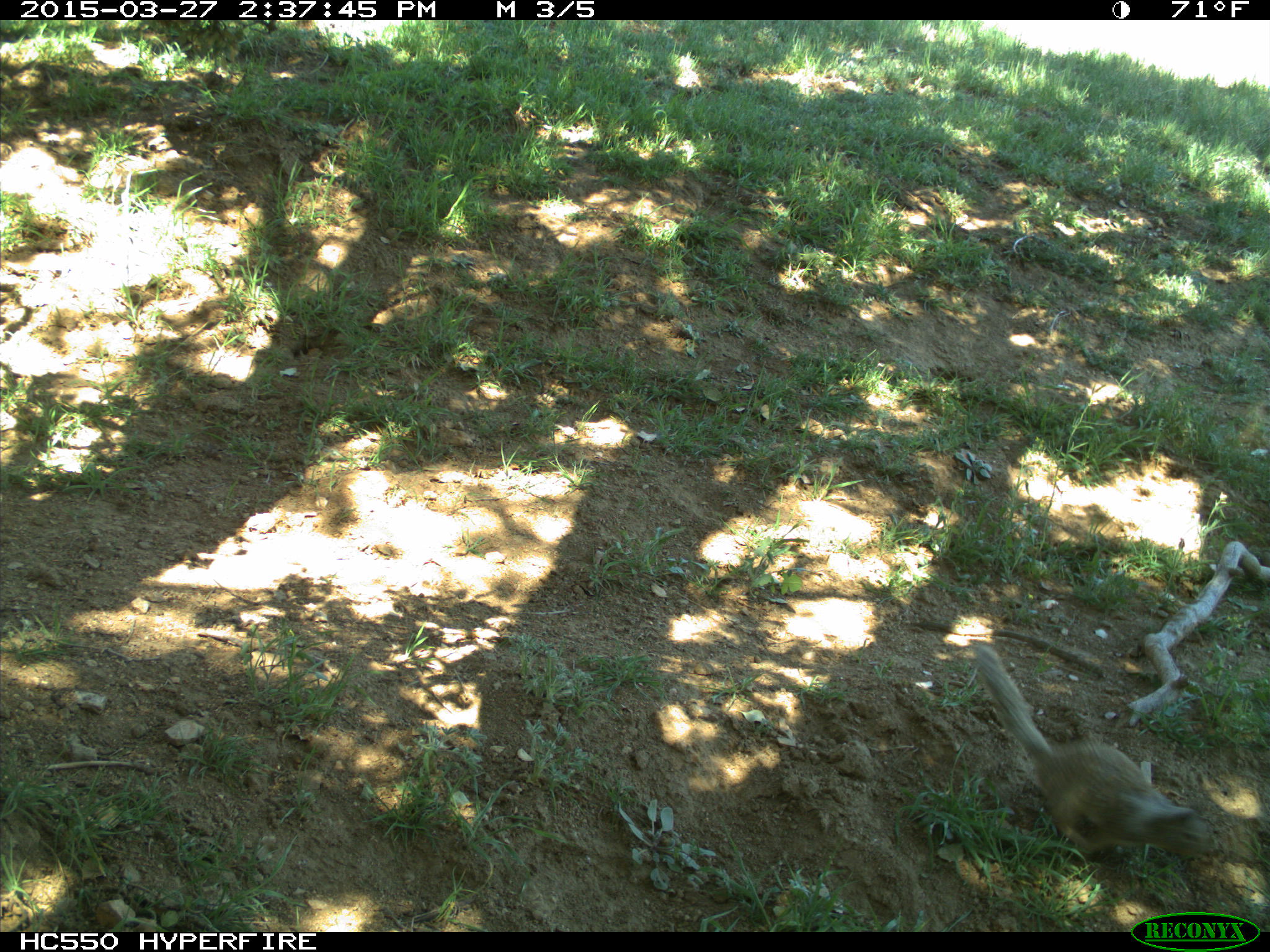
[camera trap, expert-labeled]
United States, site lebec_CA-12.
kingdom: Animalia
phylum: Chordata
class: Mammalia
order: Rodentia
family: Sciuridae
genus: Otospermophilus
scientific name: Otospermophilus beecheyi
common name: california ground squirrel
Otospermophilus beecheyi (california ground squirrel).